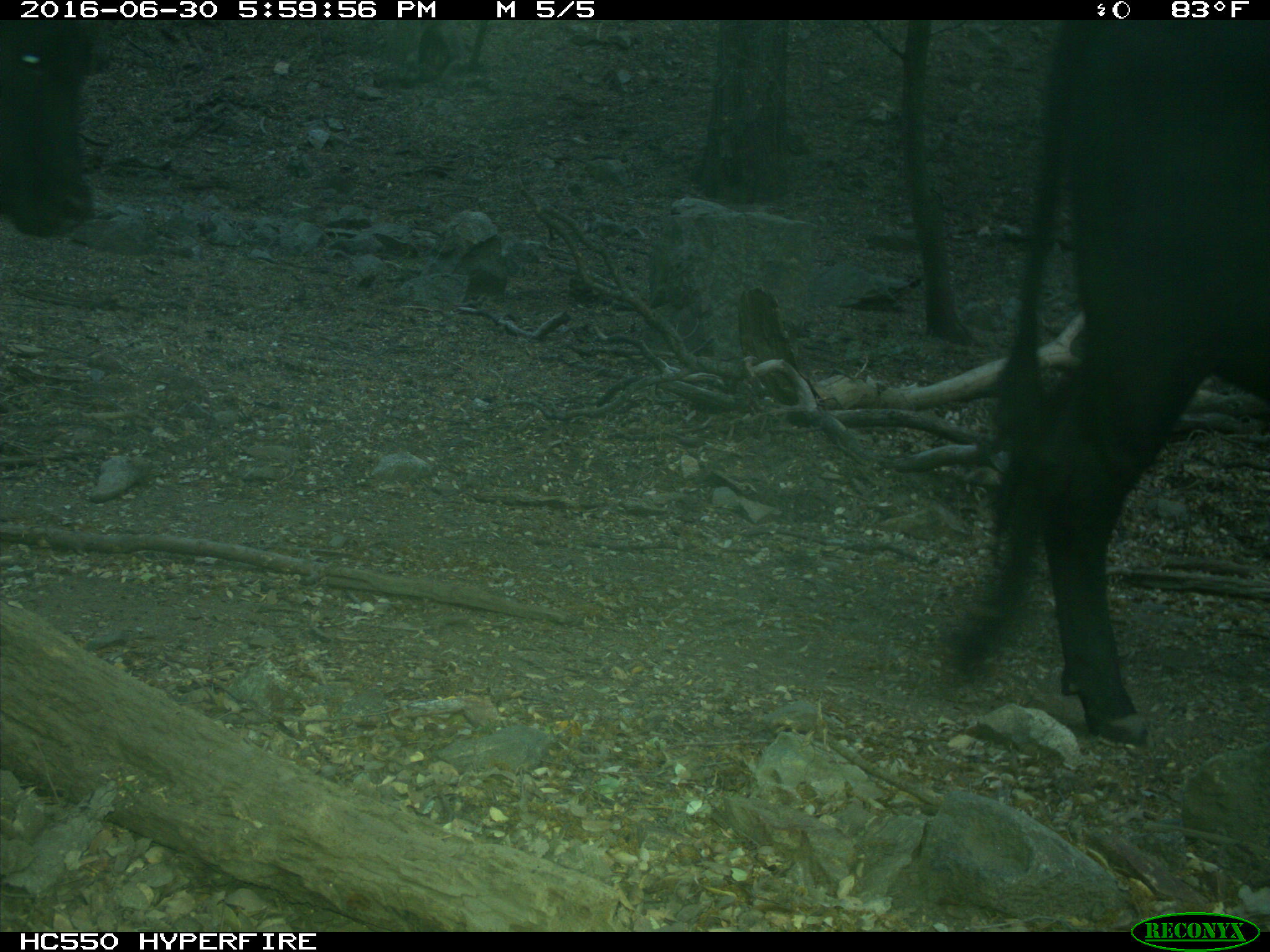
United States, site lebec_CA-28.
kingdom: Animalia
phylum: Chordata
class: Mammalia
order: Artiodactyla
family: Bovidae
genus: Bos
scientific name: Bos taurus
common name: domestic cow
Bos taurus (domestic cow).